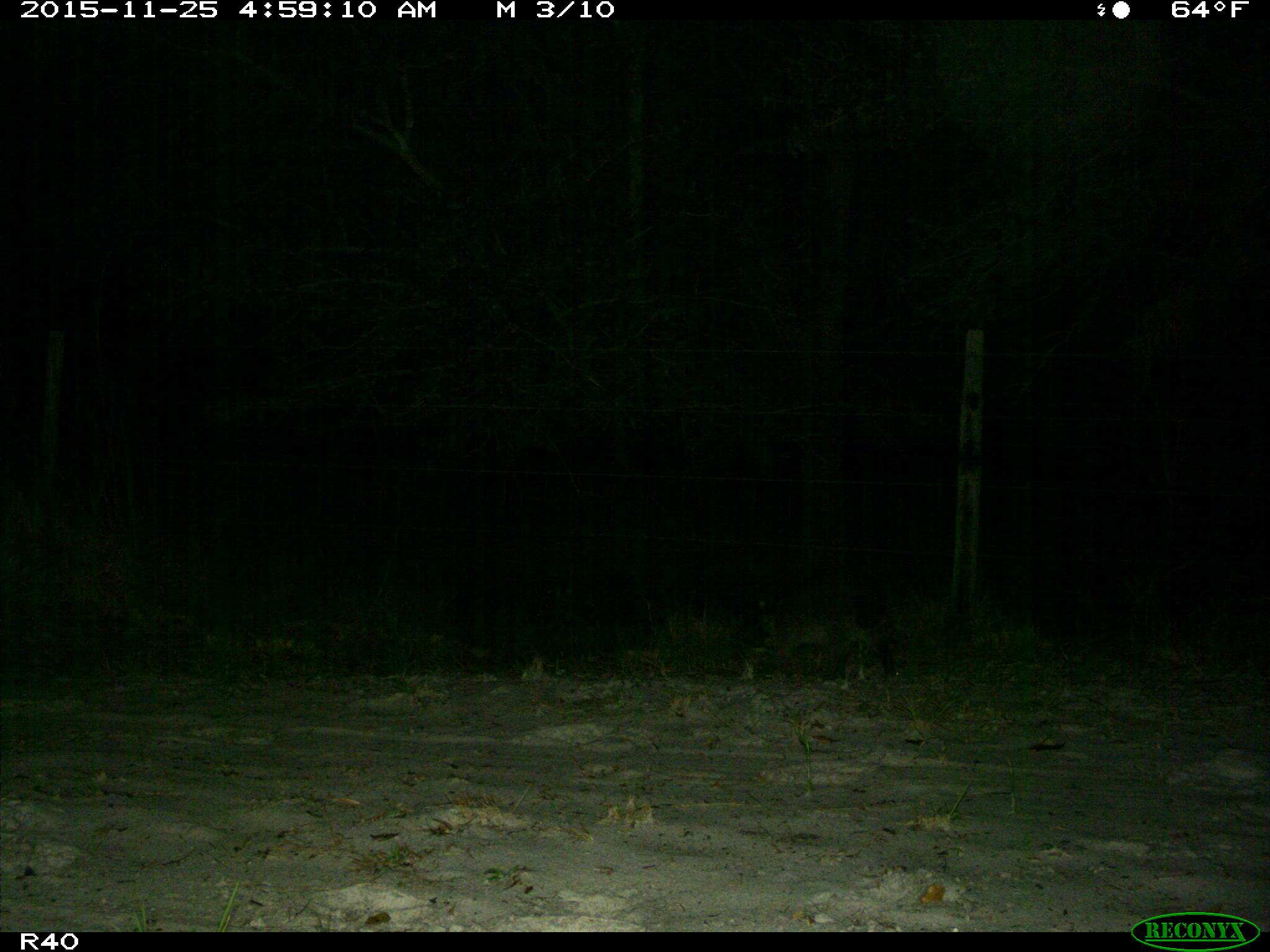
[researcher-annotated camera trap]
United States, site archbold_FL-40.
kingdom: Animalia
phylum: Chordata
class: Mammalia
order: Carnivora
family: Procyonidae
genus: Procyon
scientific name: Procyon lotor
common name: common raccoon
Procyon lotor (common raccoon).